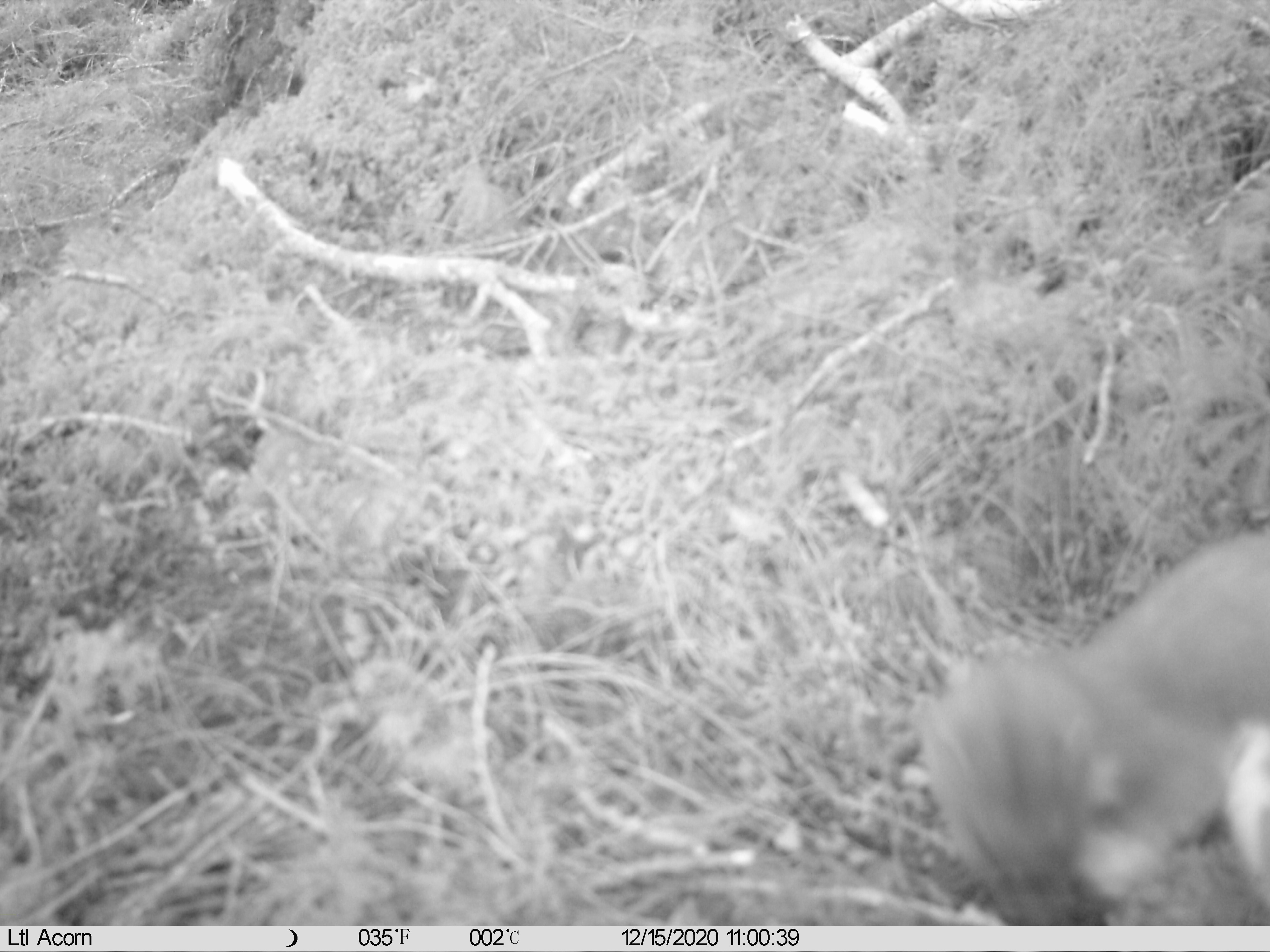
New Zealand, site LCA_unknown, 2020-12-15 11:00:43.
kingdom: Animalia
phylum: Chordata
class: Mammalia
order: Carnivora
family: Mustelidae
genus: Mustela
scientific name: Mustela erminea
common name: stoat